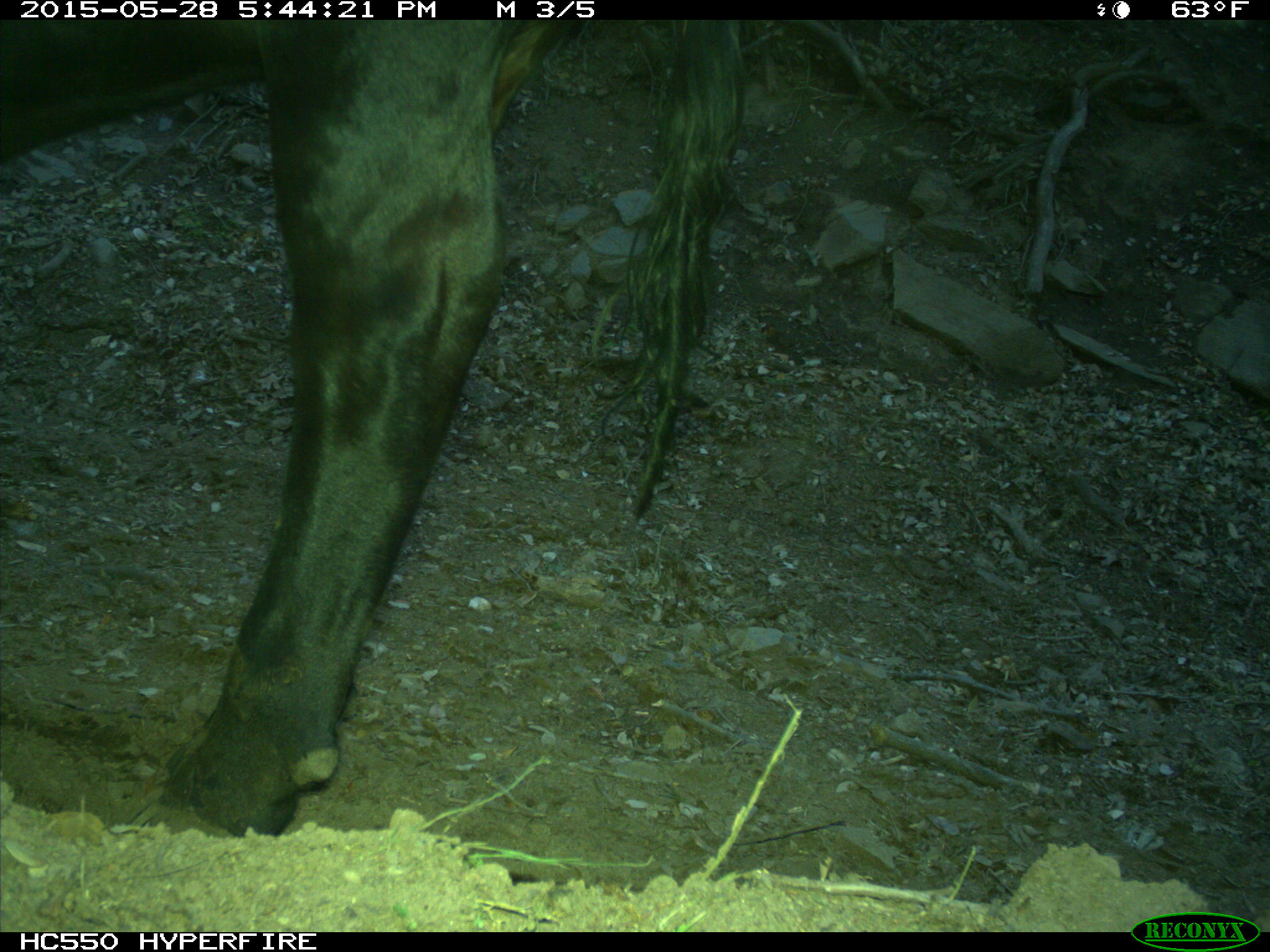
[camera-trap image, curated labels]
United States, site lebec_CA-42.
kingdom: Animalia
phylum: Chordata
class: Mammalia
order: Artiodactyla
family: Bovidae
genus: Bos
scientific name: Bos taurus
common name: domestic cow